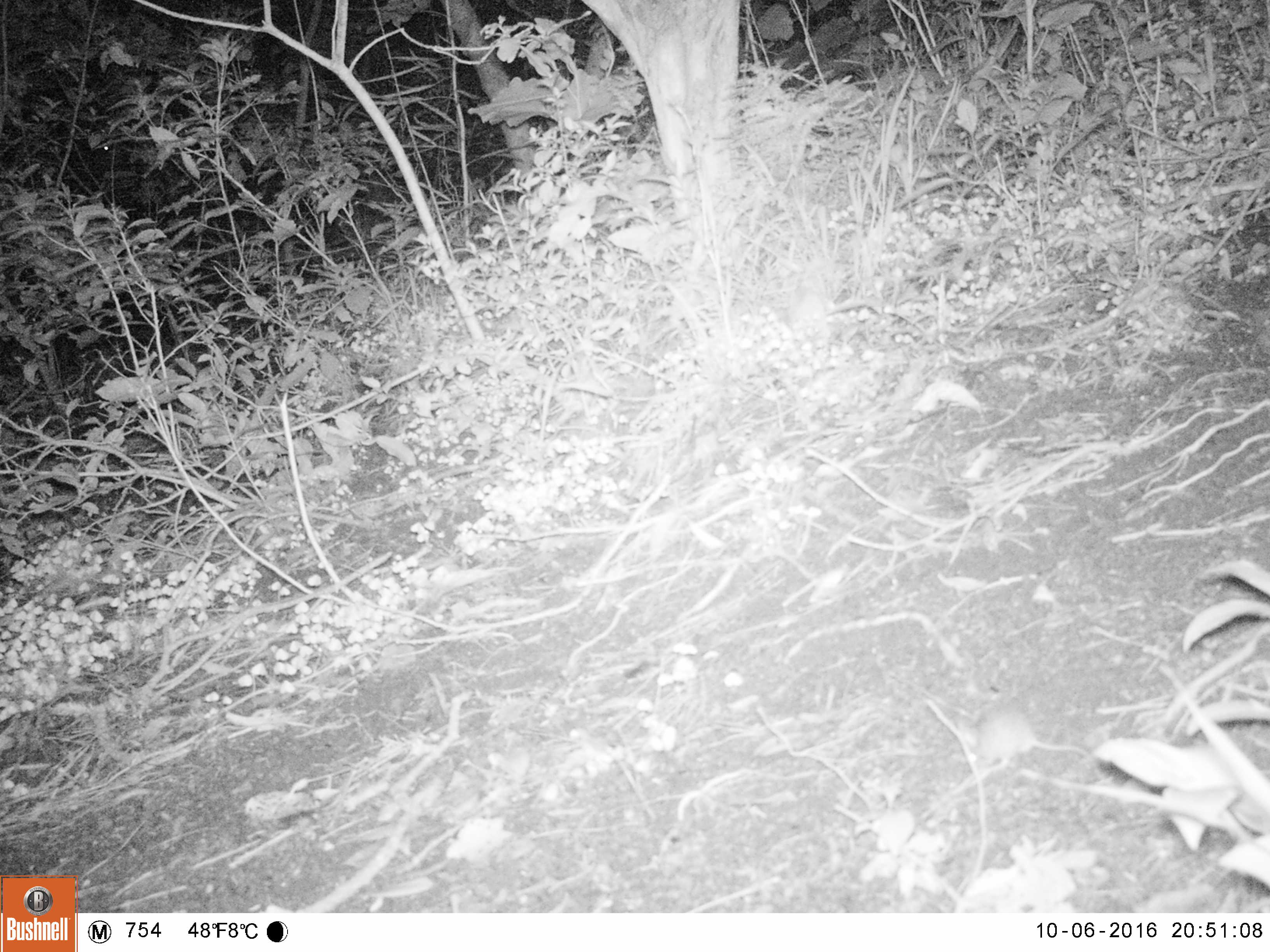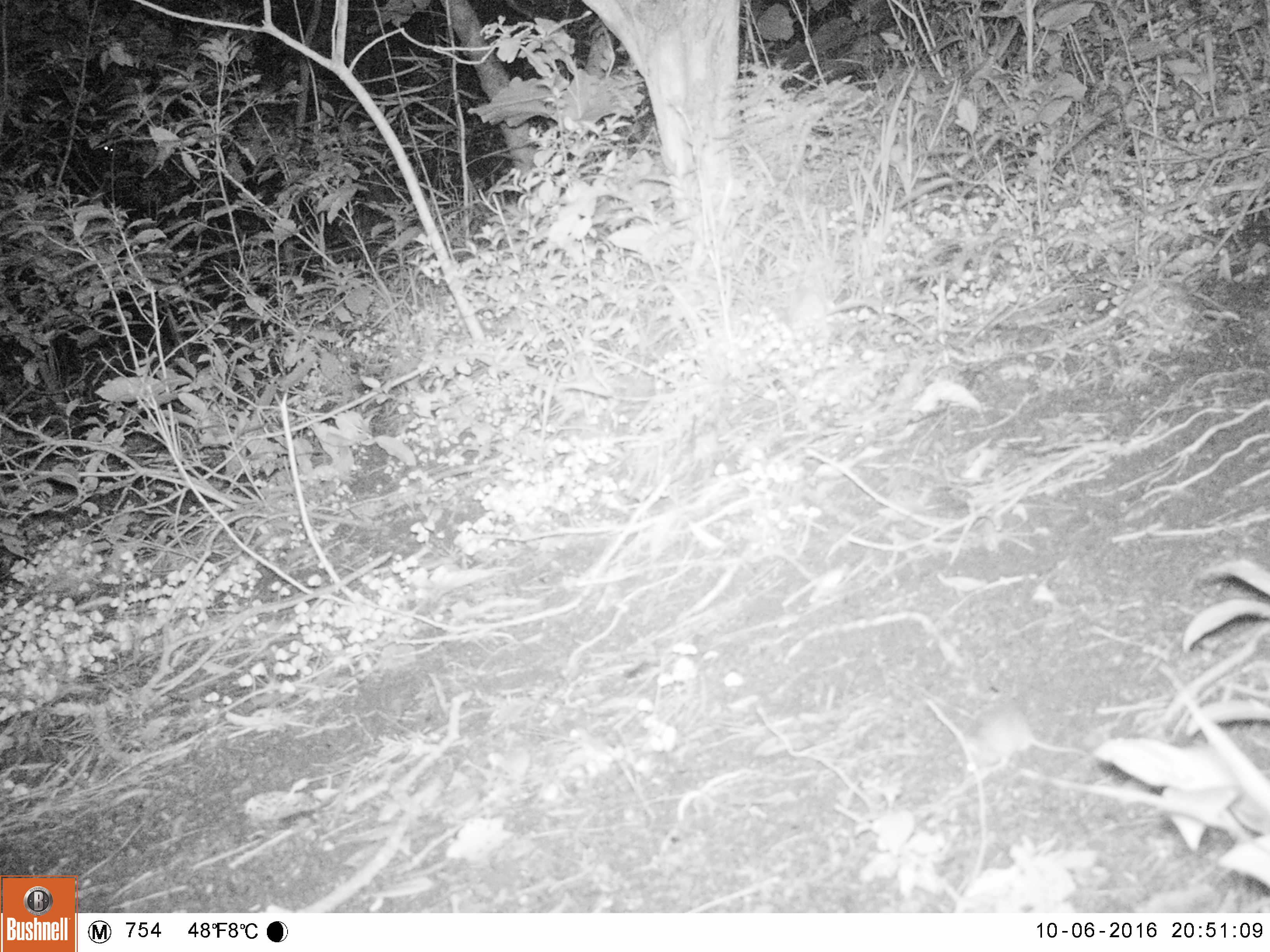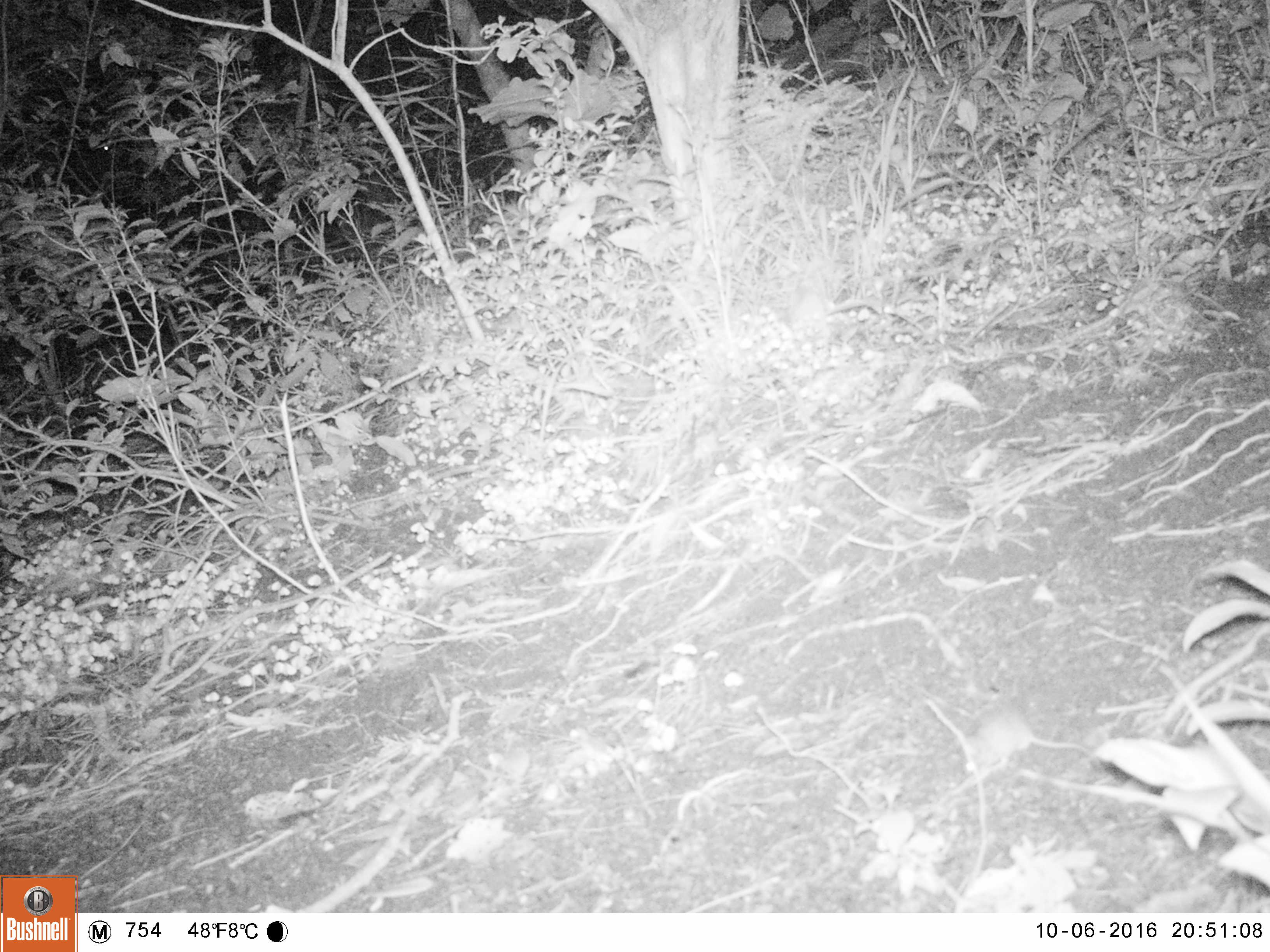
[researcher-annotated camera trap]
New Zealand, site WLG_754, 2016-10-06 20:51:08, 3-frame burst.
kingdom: Animalia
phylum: Chordata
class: Mammalia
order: Rodentia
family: Muridae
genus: Mus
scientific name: Mus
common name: mouse